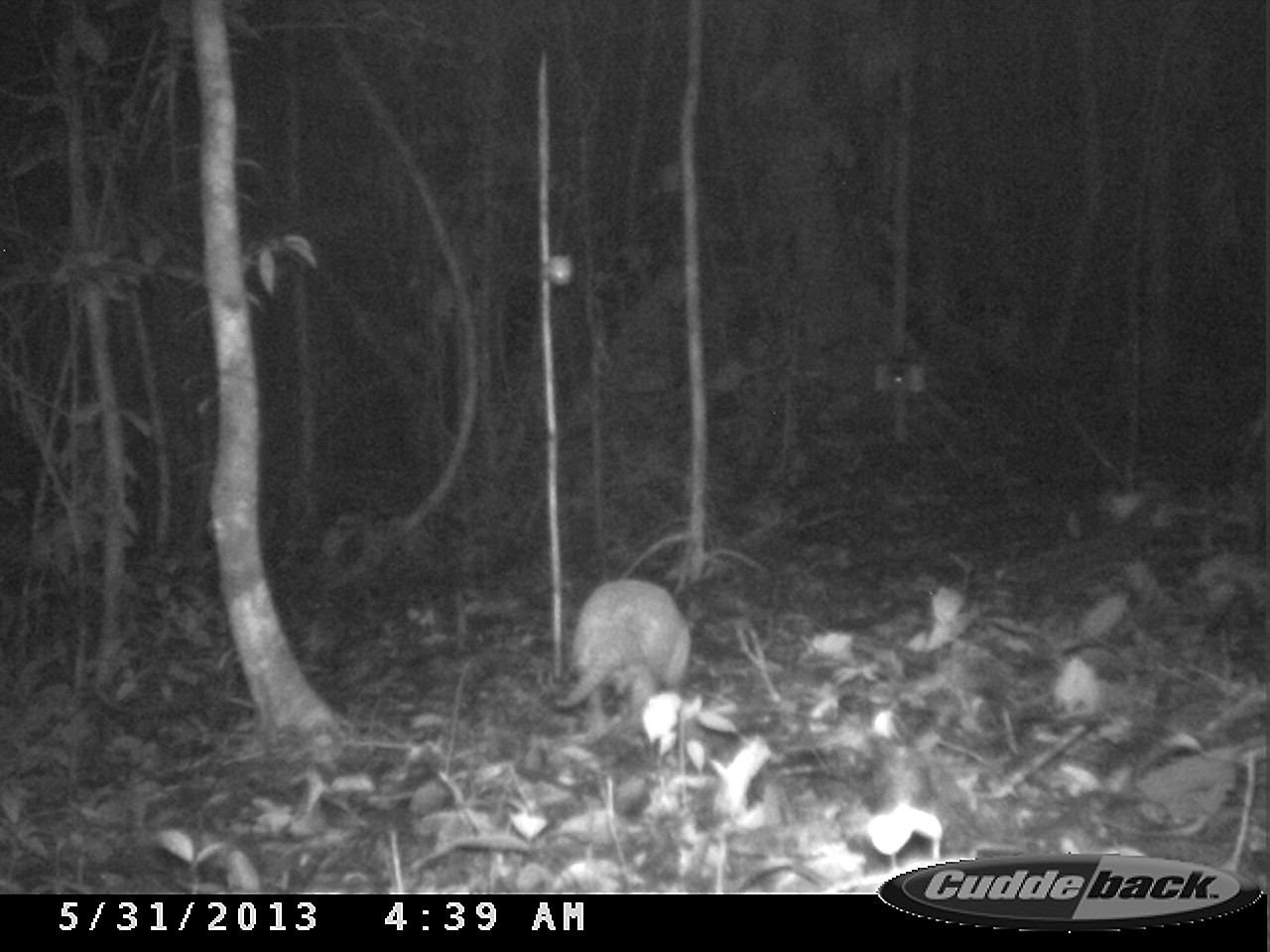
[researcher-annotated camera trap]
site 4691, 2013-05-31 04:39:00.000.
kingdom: Animalia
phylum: Chordata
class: Mammalia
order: Cingulata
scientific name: Cingulata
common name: armadillo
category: unknown armadillo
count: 1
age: adult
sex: male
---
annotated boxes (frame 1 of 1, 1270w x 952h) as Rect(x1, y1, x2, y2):
unknown armadillo: Rect(553, 579, 690, 734)